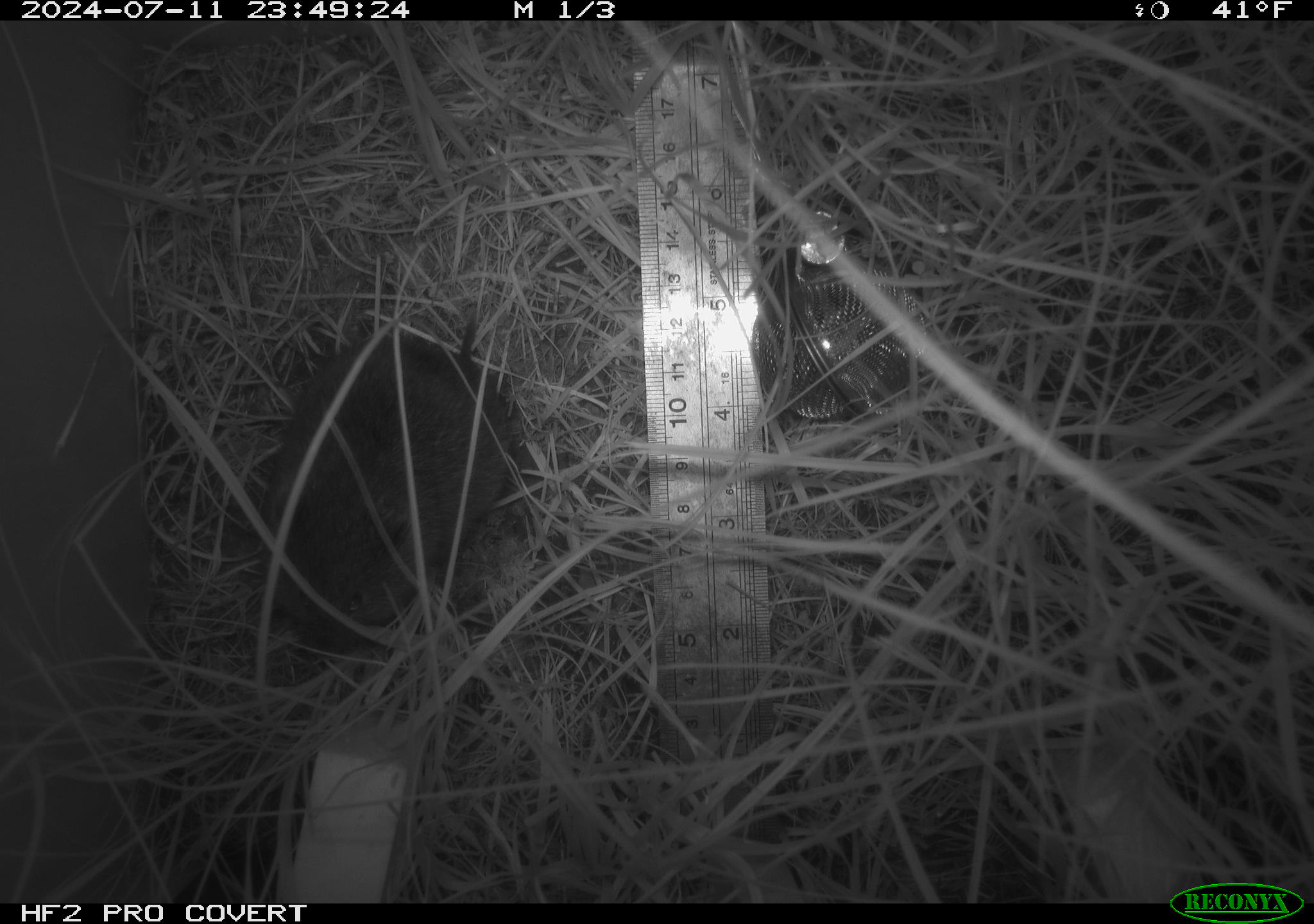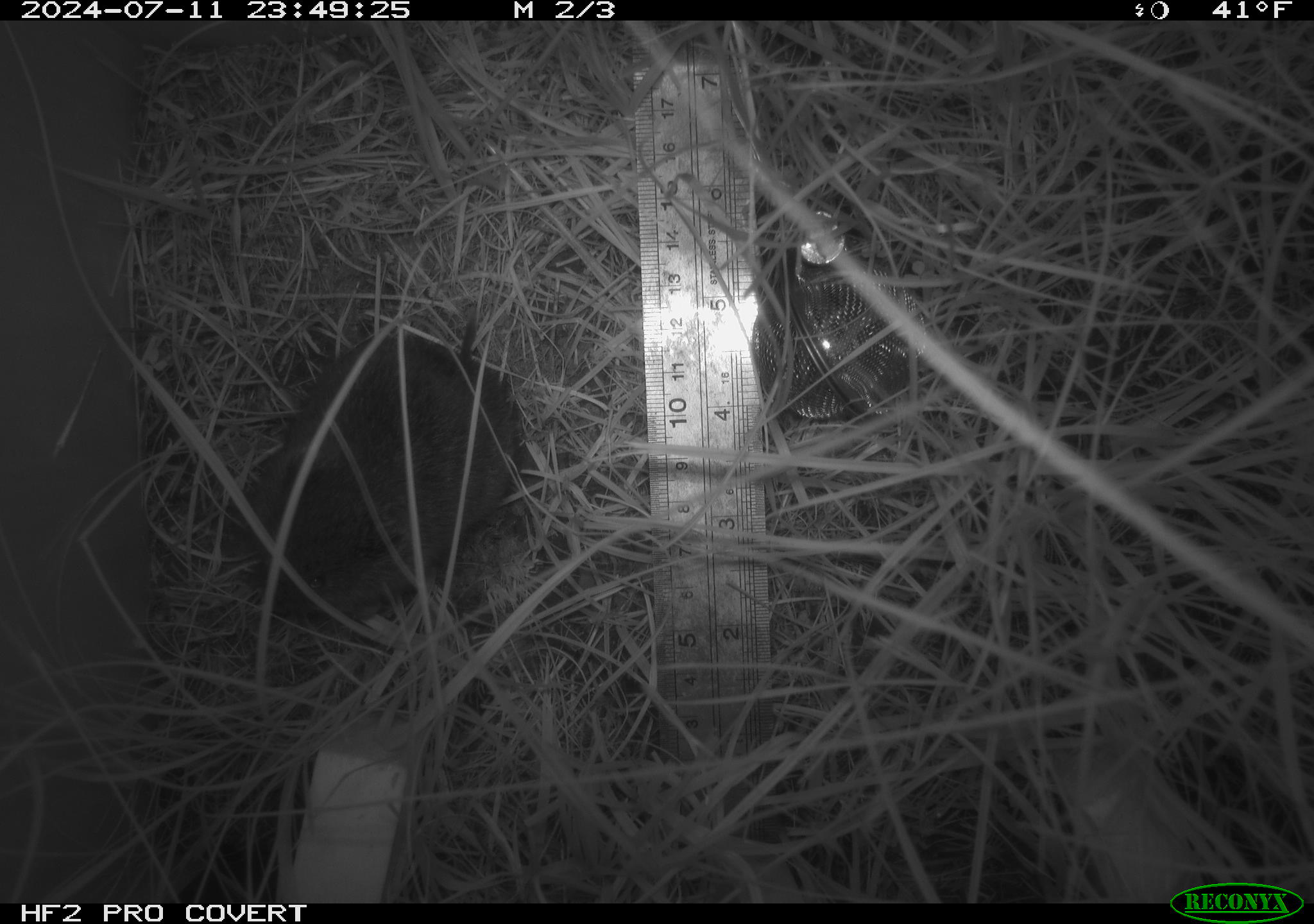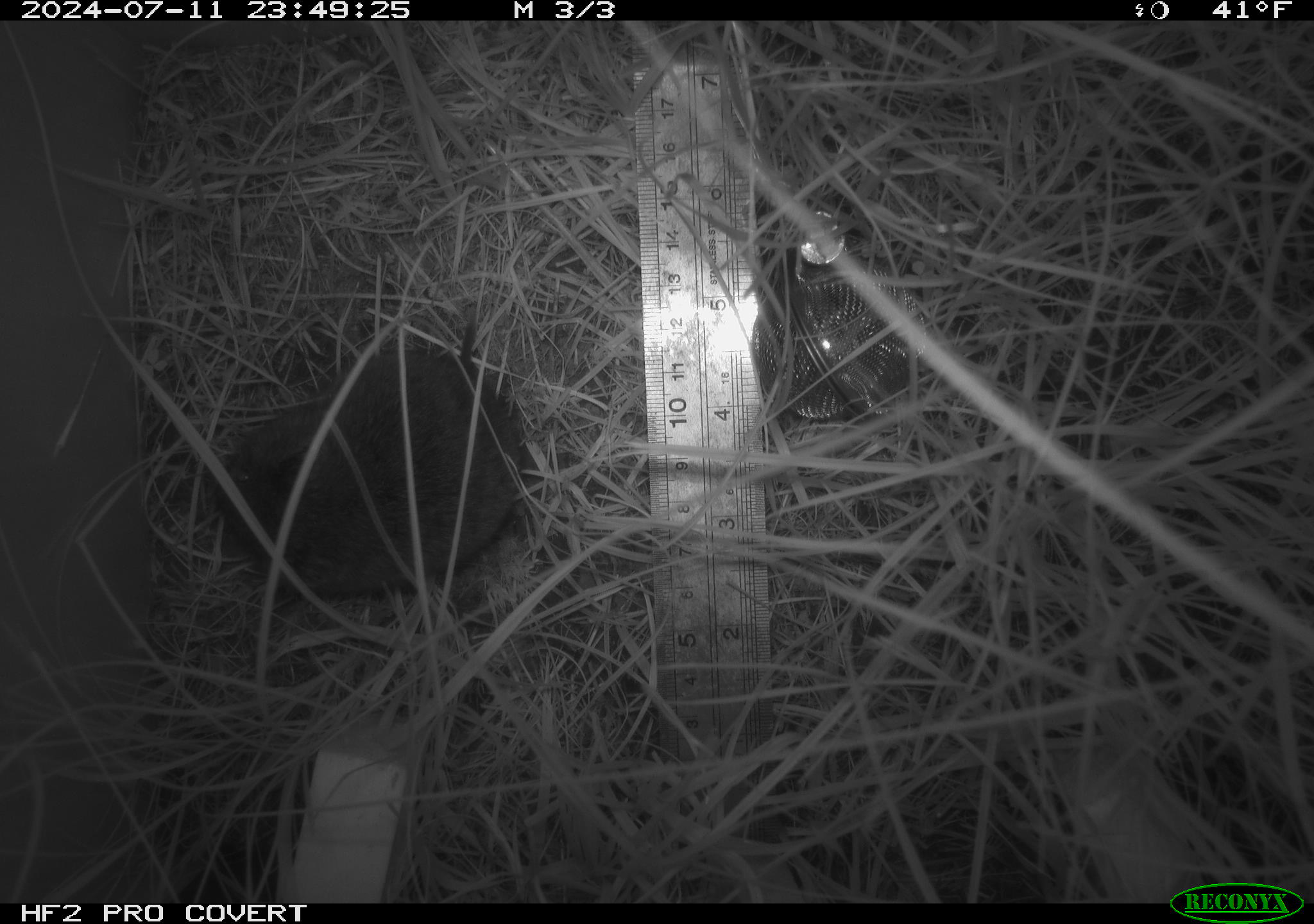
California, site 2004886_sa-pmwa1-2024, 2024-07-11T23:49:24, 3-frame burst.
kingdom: Animalia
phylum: Chordata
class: Mammalia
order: Rodentia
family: Cricetidae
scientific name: Arvicolinae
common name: voles, lemmings, and muskrats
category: arvicolinae subfamily